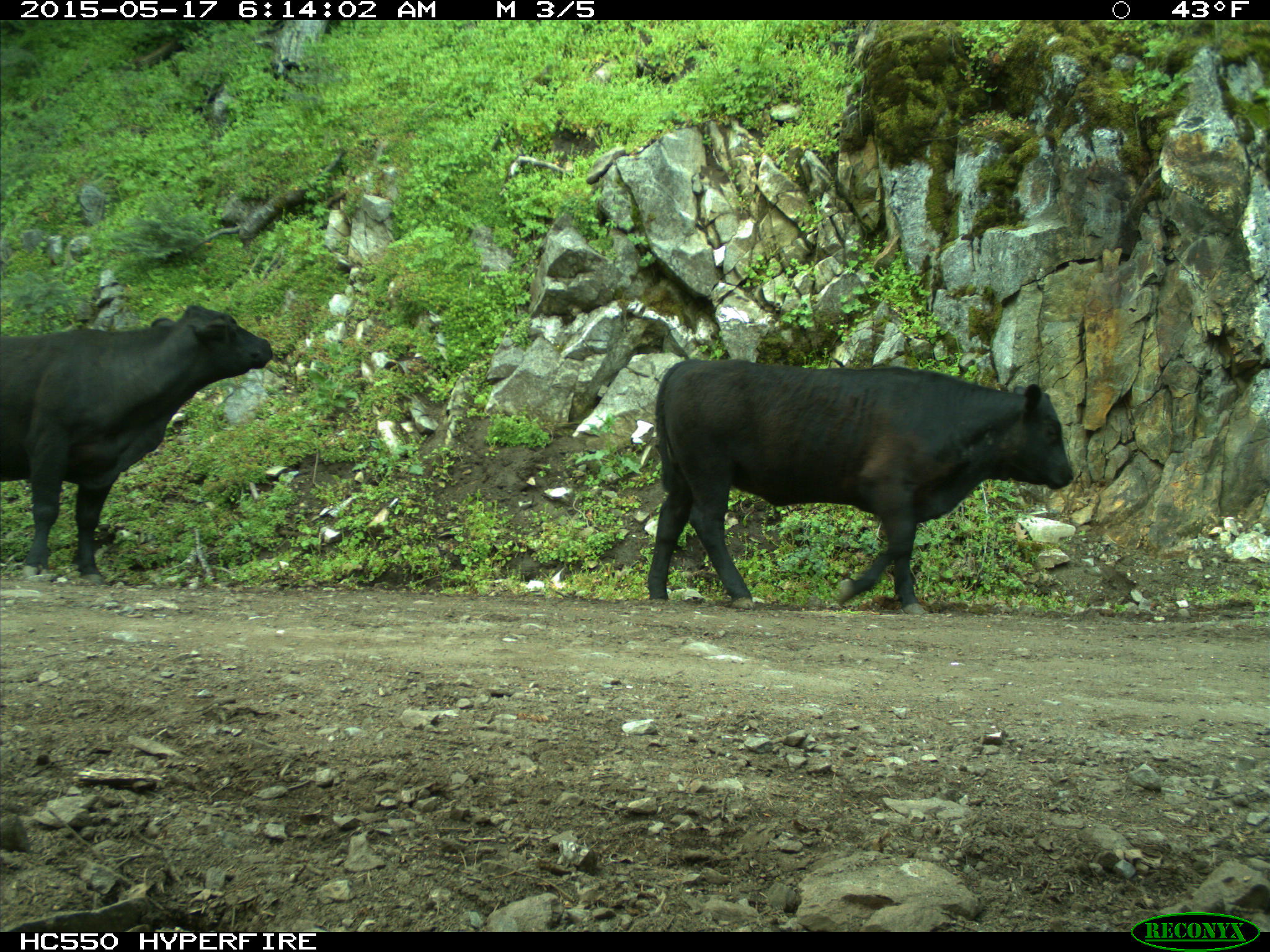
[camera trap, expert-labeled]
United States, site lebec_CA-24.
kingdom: Animalia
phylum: Chordata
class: Mammalia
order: Artiodactyla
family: Bovidae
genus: Bos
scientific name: Bos taurus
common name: domestic cow